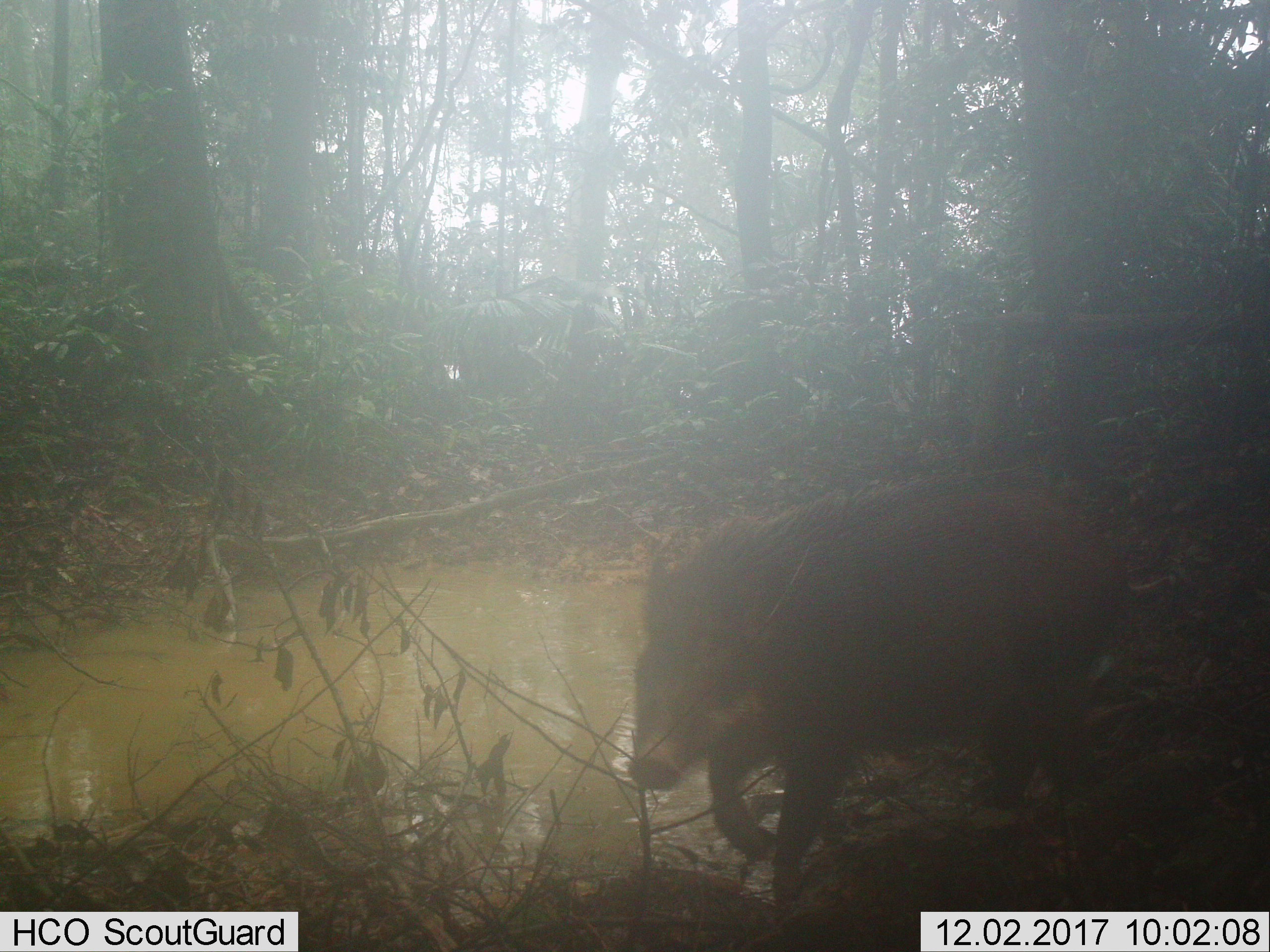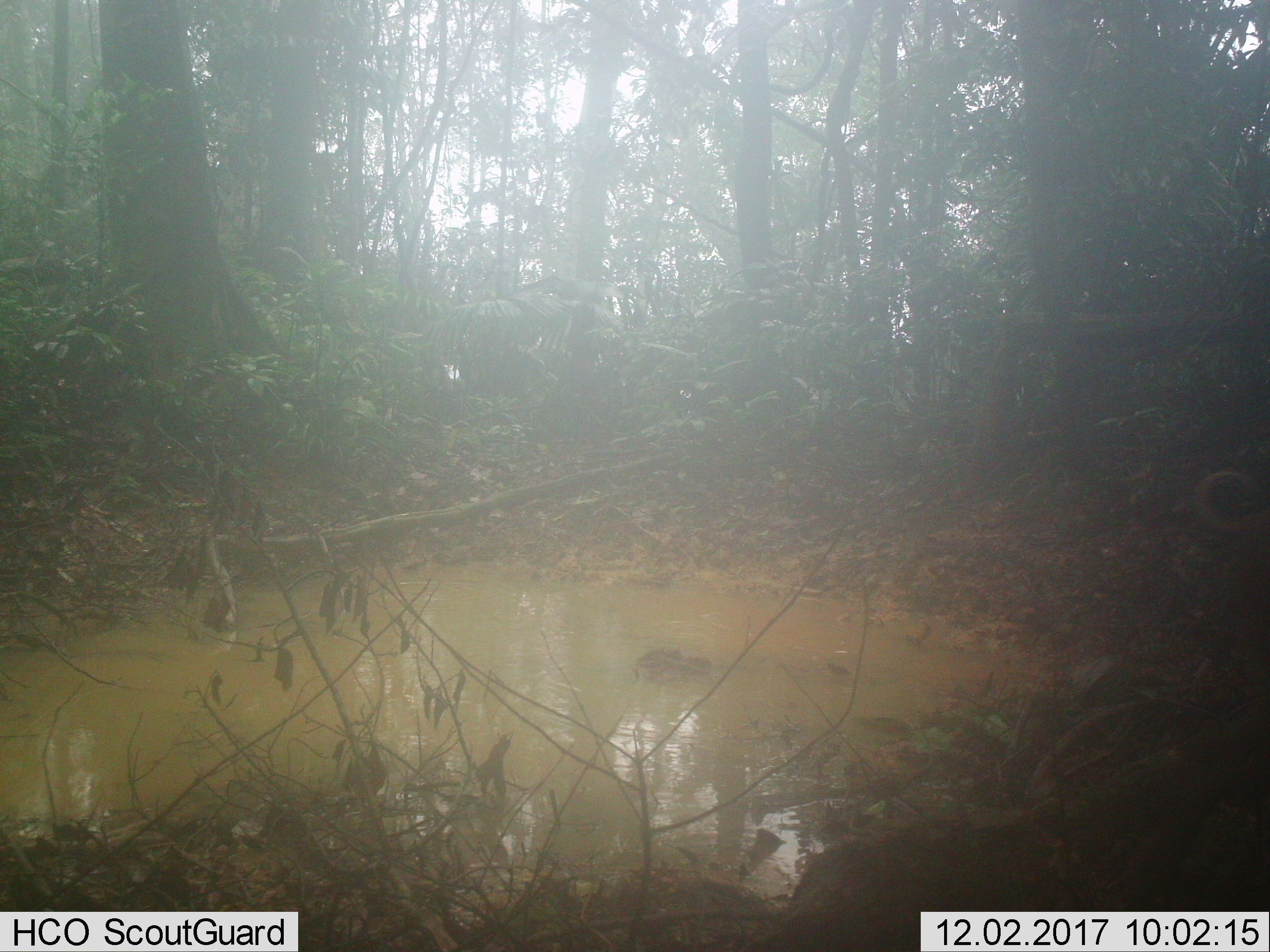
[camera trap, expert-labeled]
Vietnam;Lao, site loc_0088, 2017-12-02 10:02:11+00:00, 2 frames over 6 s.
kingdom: Animalia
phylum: Chordata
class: Mammalia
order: Artiodactyla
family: Suidae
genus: Sus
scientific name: Sus scrofa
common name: eurasian wild pig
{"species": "eurasian wild pig (Sus scrofa)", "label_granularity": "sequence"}